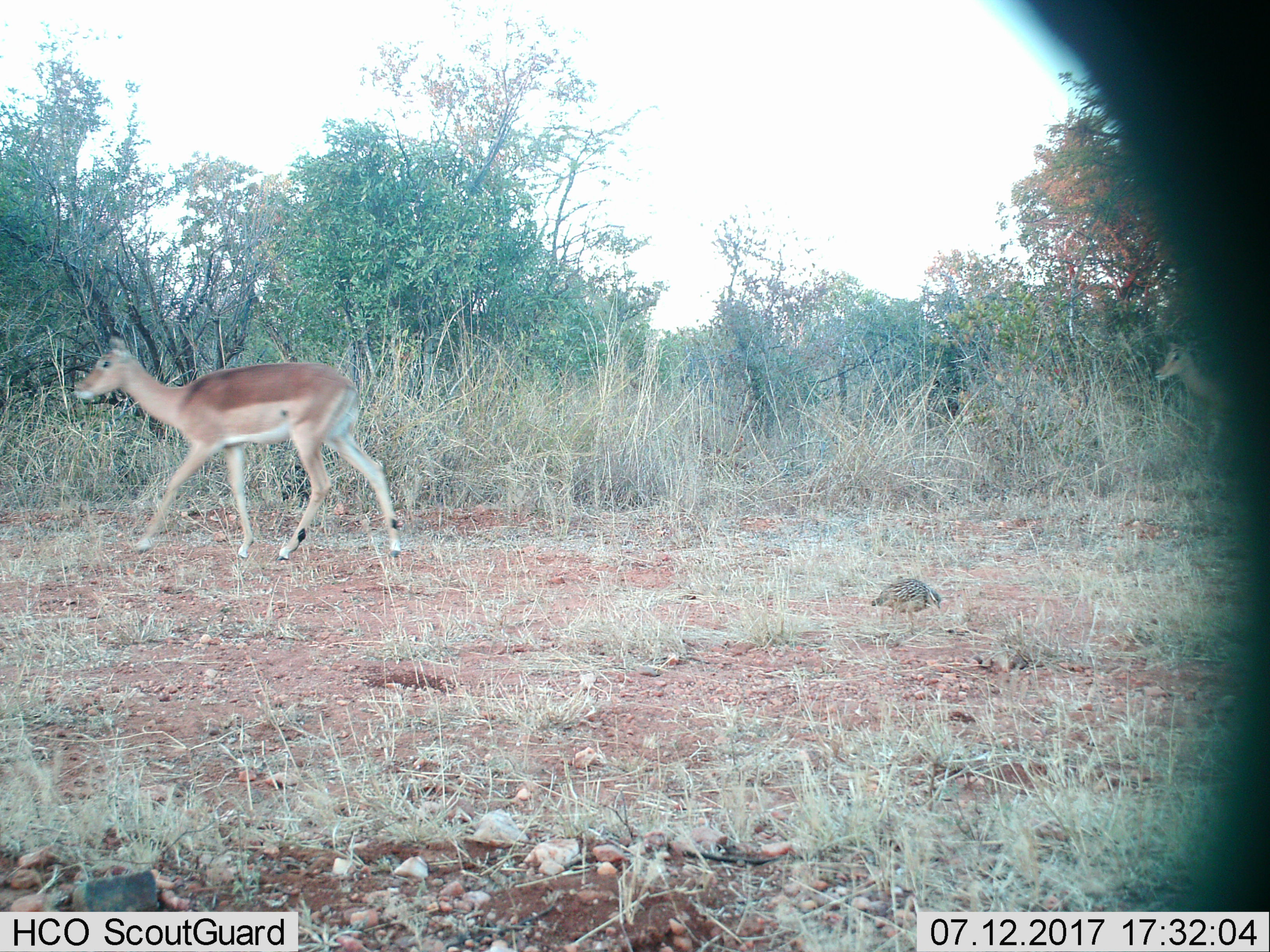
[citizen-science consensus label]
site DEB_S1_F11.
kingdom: Animalia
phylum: Chordata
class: Mammalia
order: Artiodactyla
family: Bovidae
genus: Aepyceros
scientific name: Aepyceros melampus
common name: impala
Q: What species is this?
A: Impala (Aepyceros melampus).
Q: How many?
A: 1.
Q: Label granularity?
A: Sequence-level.